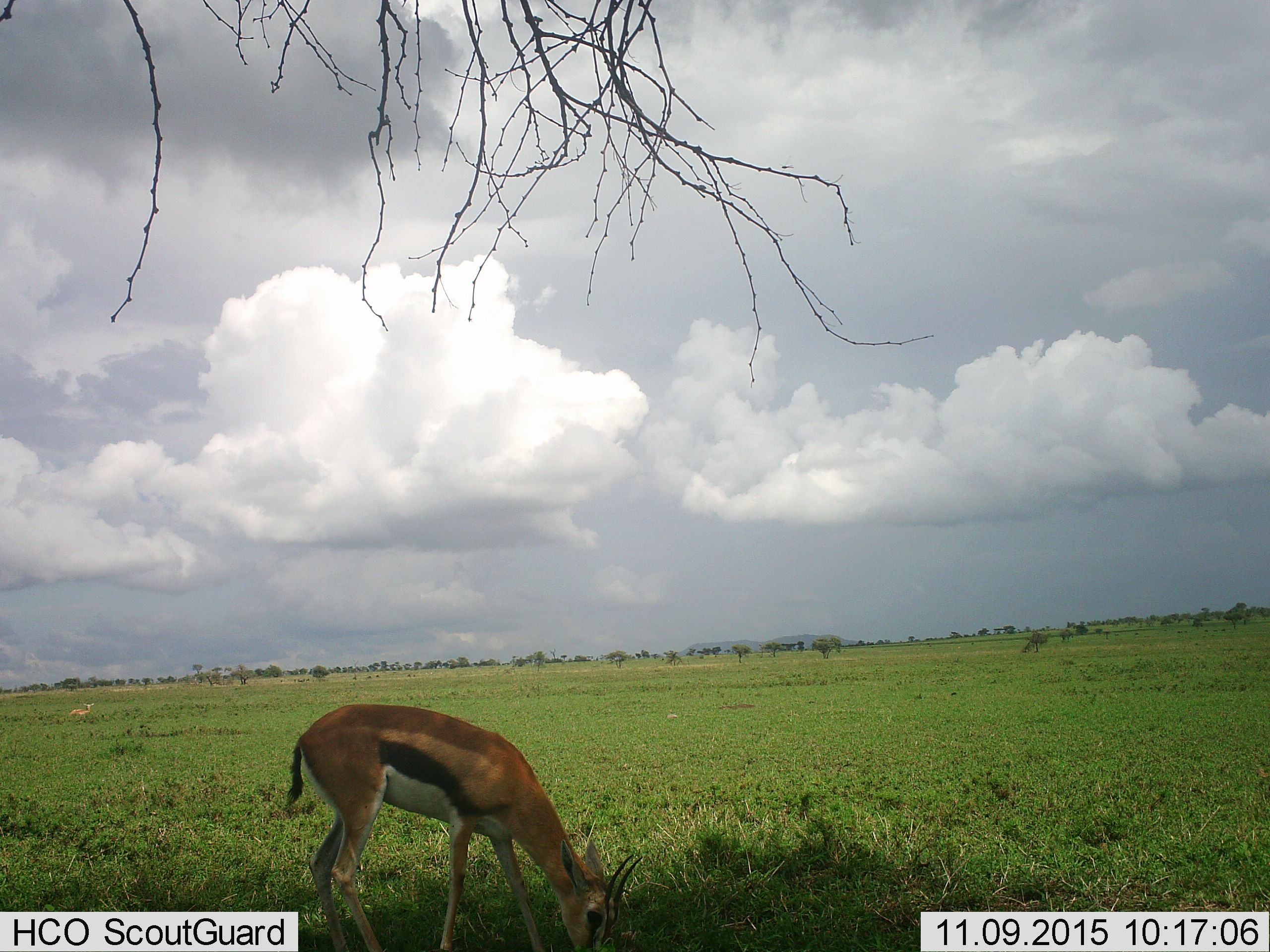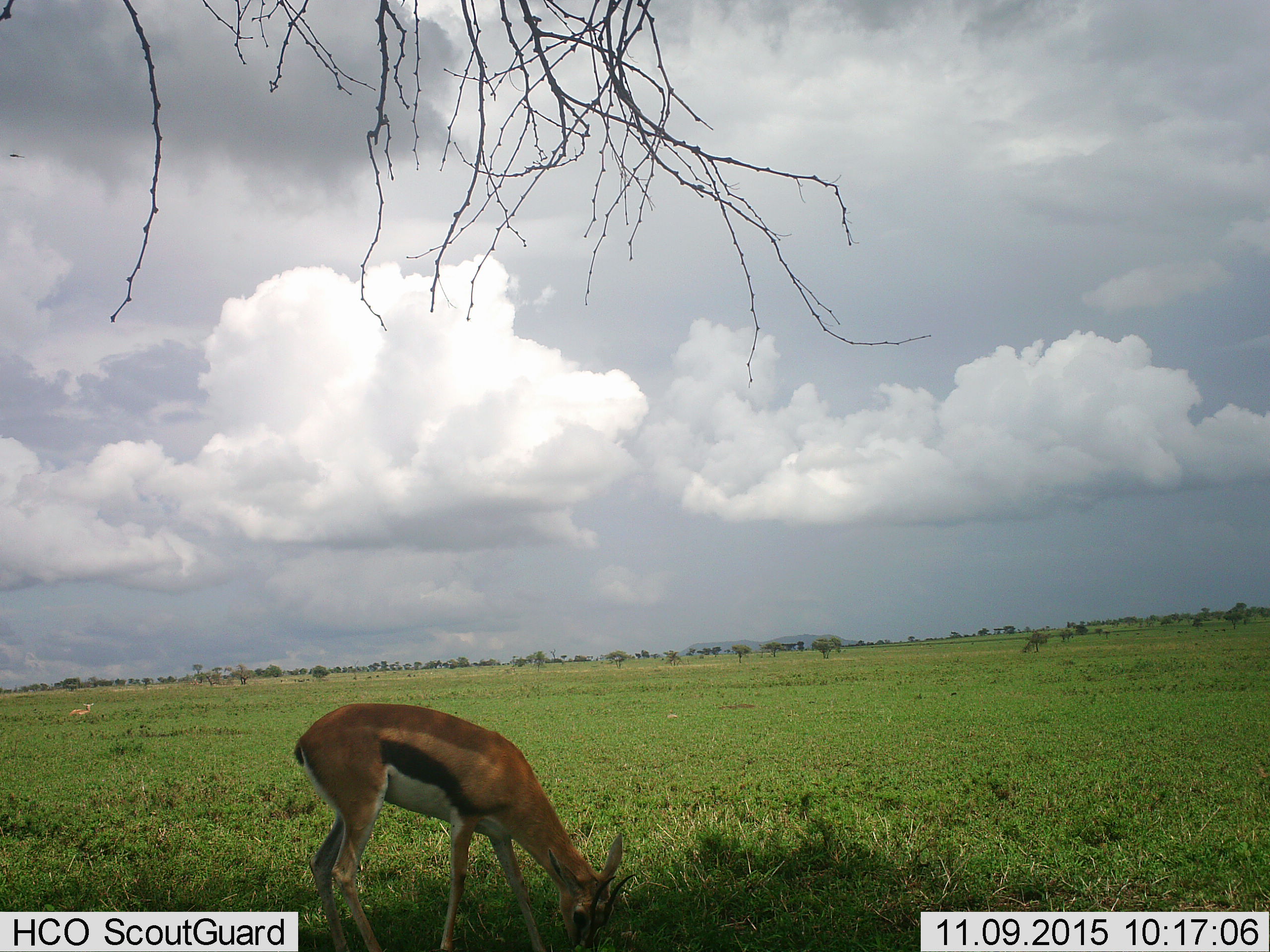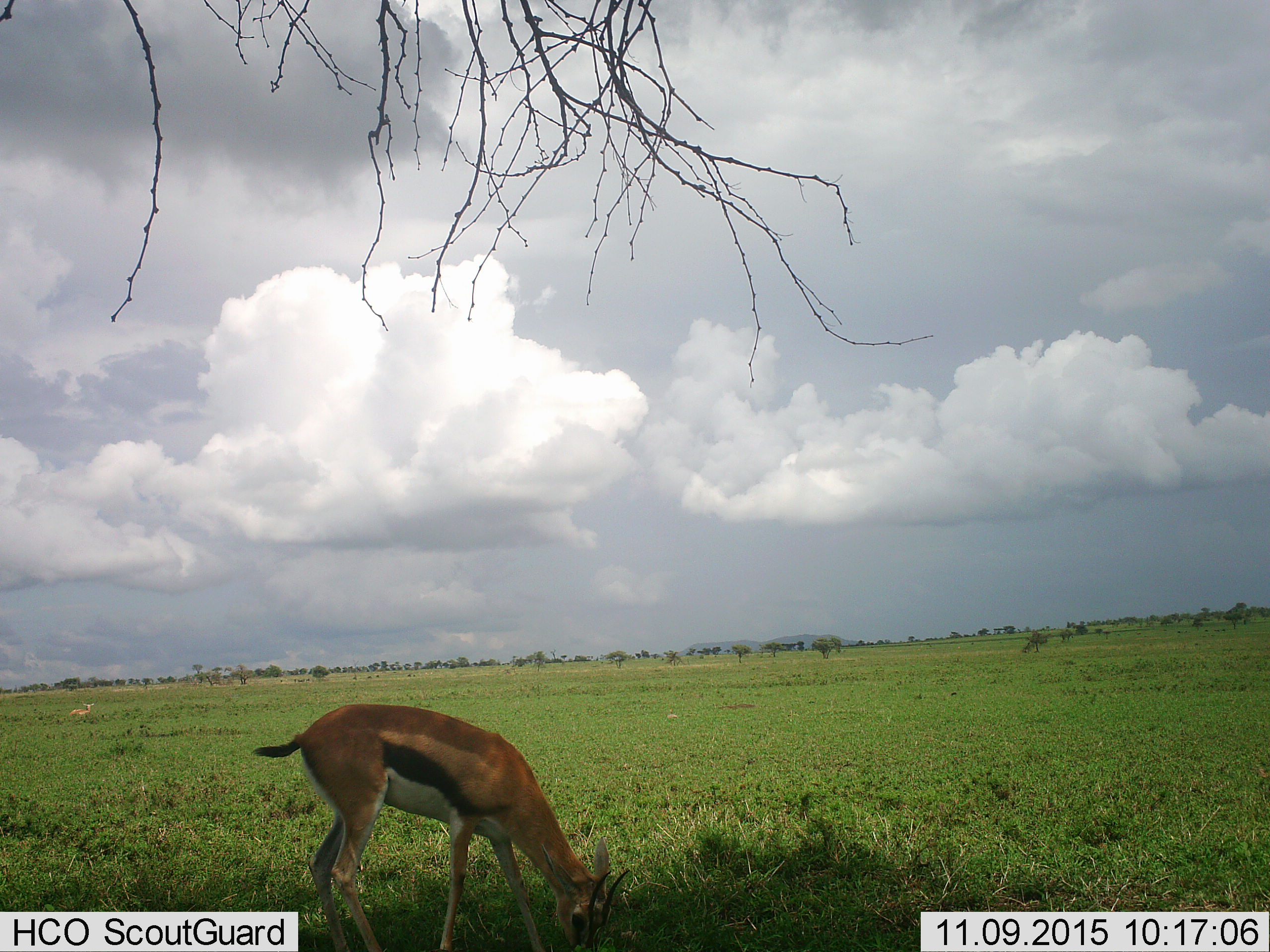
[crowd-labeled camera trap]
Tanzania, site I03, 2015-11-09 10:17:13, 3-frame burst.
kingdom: Animalia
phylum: Chordata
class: Mammalia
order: Artiodactyla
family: Bovidae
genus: Eudorcas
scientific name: Eudorcas thomsonii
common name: thomson's gazelle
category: gazellethomsons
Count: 2.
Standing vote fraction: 33%.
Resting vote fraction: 33%.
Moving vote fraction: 0%.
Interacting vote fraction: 11%.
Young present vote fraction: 0%.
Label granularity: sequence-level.